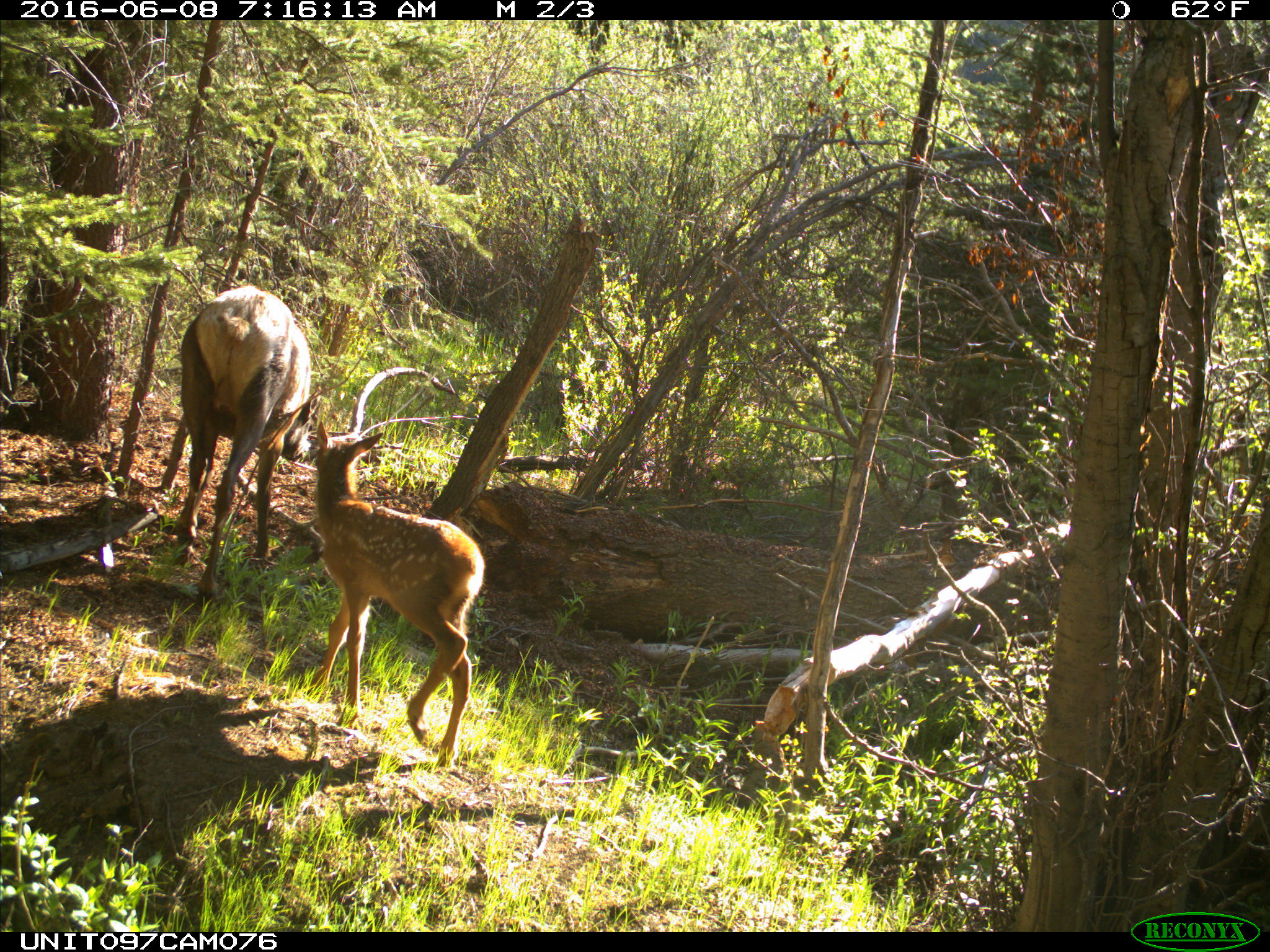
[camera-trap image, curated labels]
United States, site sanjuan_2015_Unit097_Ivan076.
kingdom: Animalia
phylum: Chordata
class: Mammalia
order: Artiodactyla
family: Cervidae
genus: Cervus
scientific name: Cervus elaphus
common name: red deer